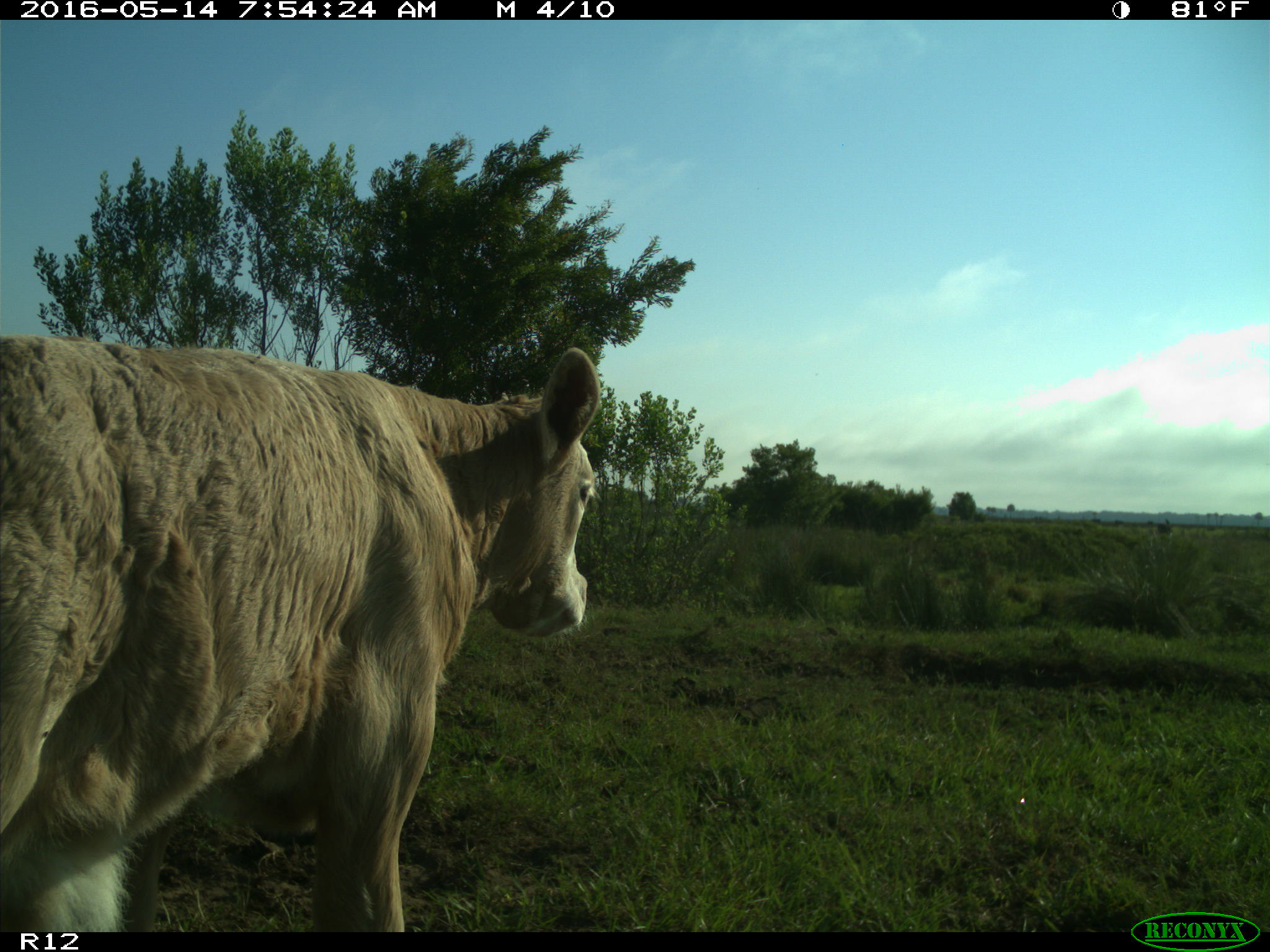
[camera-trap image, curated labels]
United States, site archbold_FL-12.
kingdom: Animalia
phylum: Chordata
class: Mammalia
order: Artiodactyla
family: Bovidae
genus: Bos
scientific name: Bos taurus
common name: domestic cow